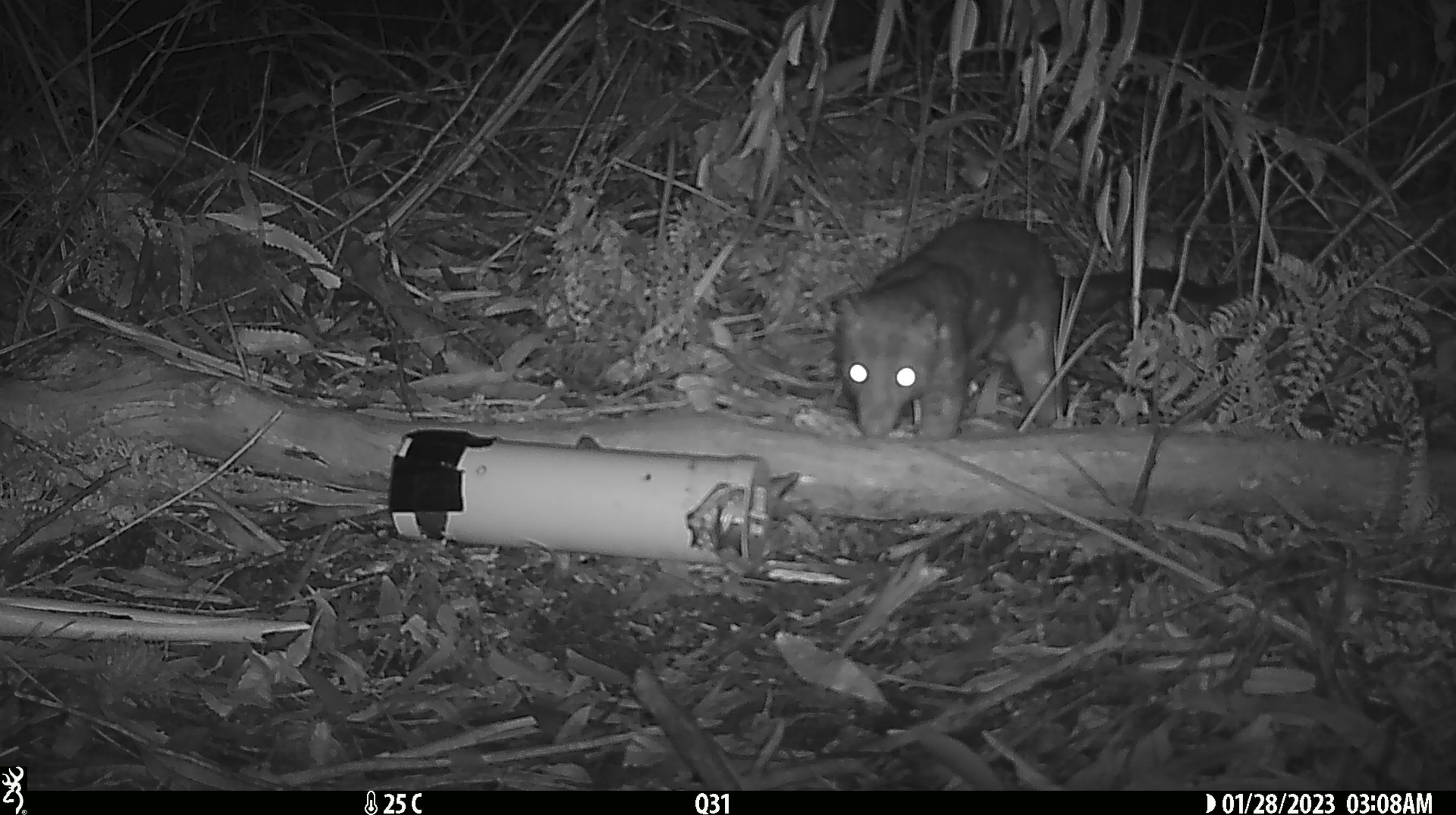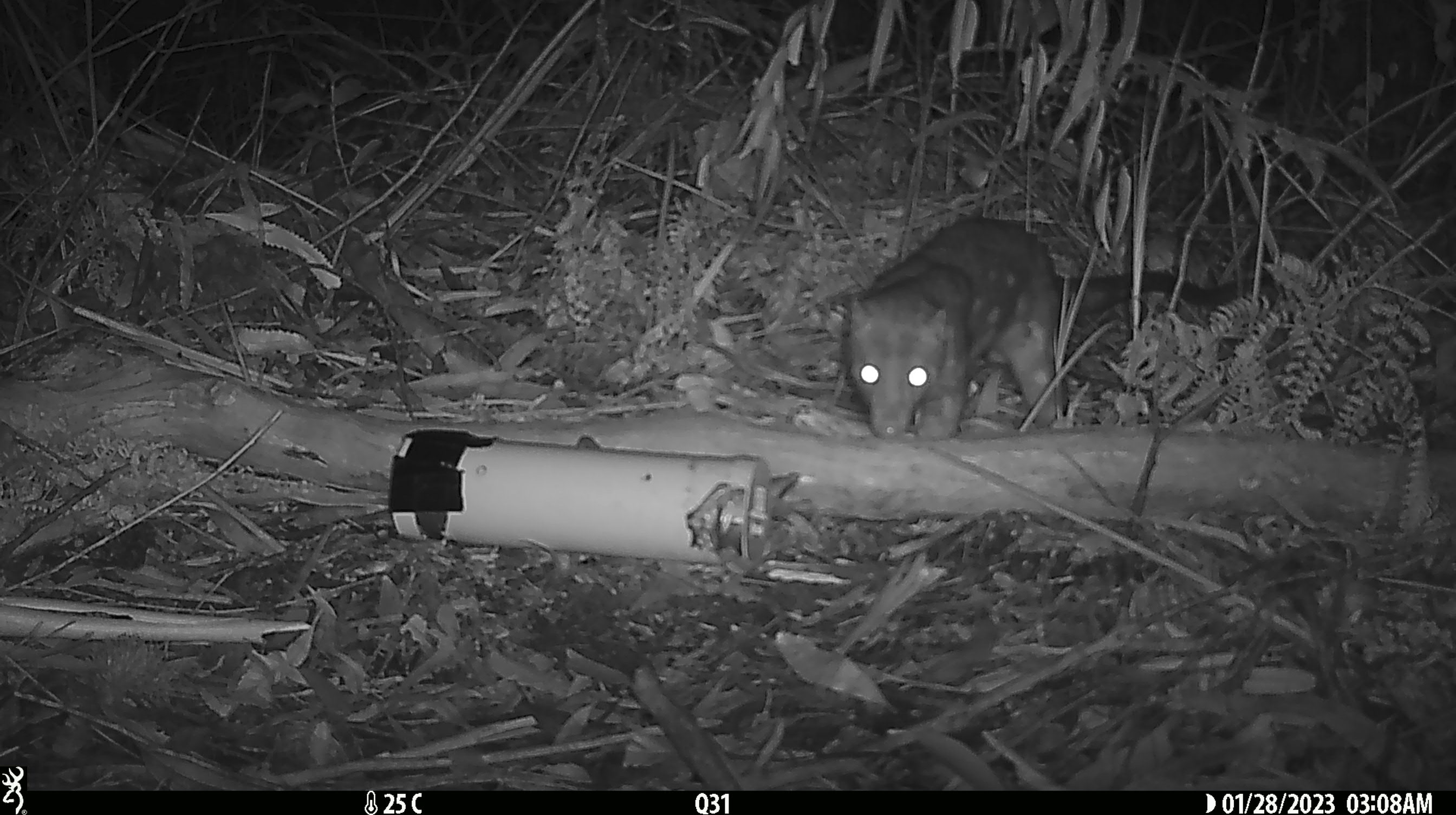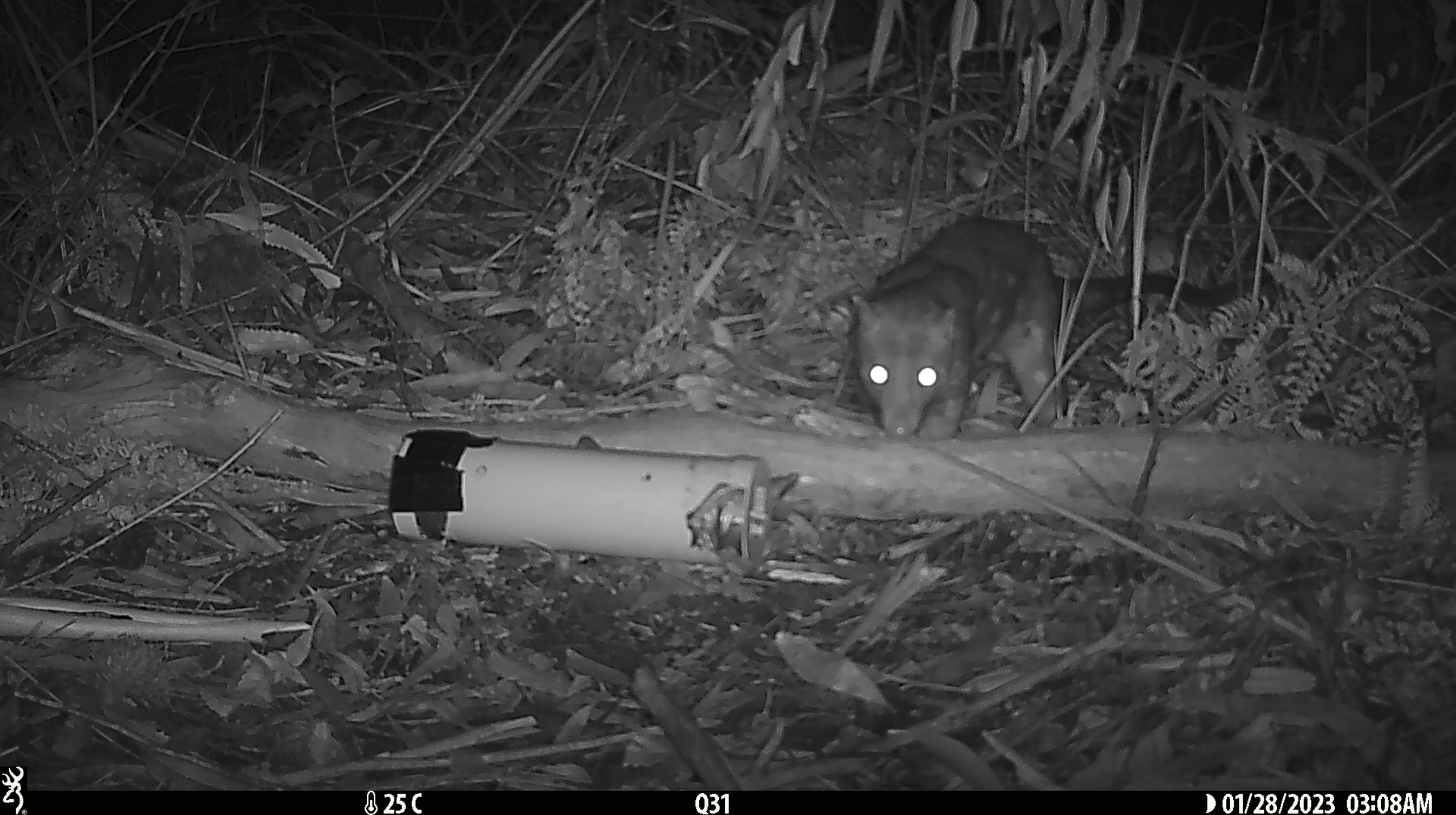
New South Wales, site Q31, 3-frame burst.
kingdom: Animalia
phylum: Chordata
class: Mammalia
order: Dasyuromorphia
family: Dasyuridae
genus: Dasyurus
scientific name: Dasyurus maculatus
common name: spotted-tailed quoll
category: quoll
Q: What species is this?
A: Quoll (spotted-tailed quoll) (Dasyurus maculatus).